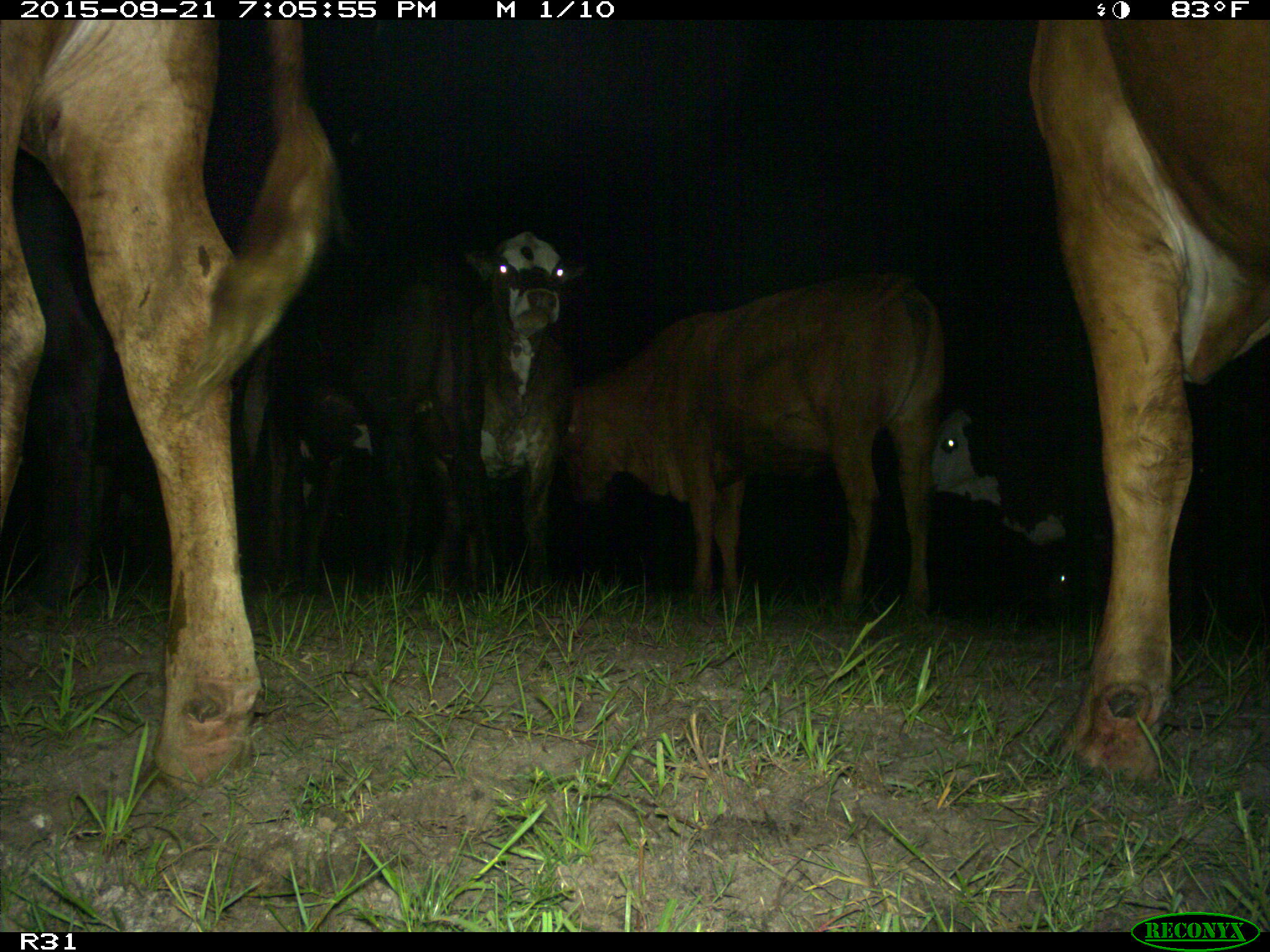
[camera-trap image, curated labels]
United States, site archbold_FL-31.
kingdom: Animalia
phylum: Chordata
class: Mammalia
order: Artiodactyla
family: Bovidae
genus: Bos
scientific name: Bos taurus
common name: domestic cow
Bos taurus (domestic cow).